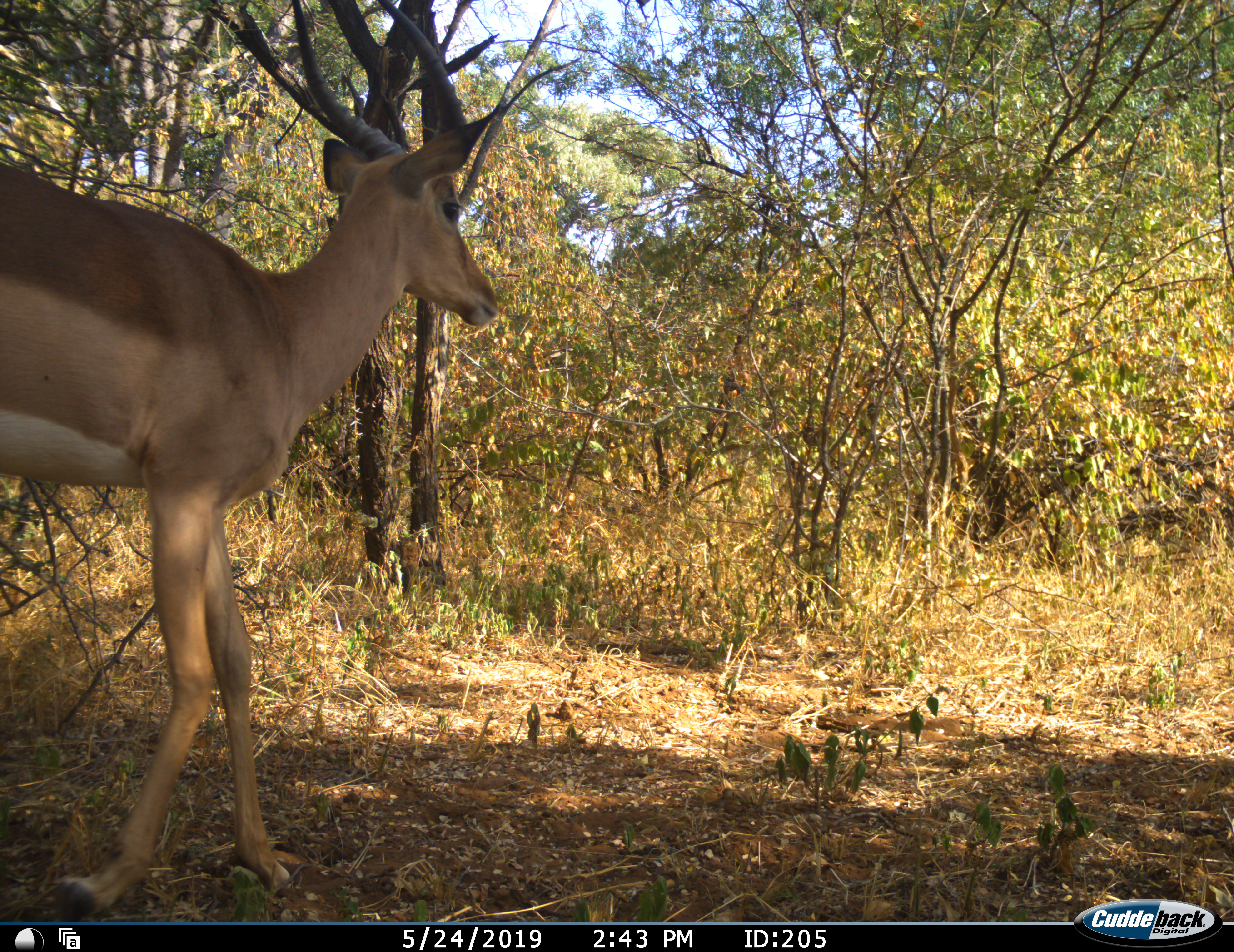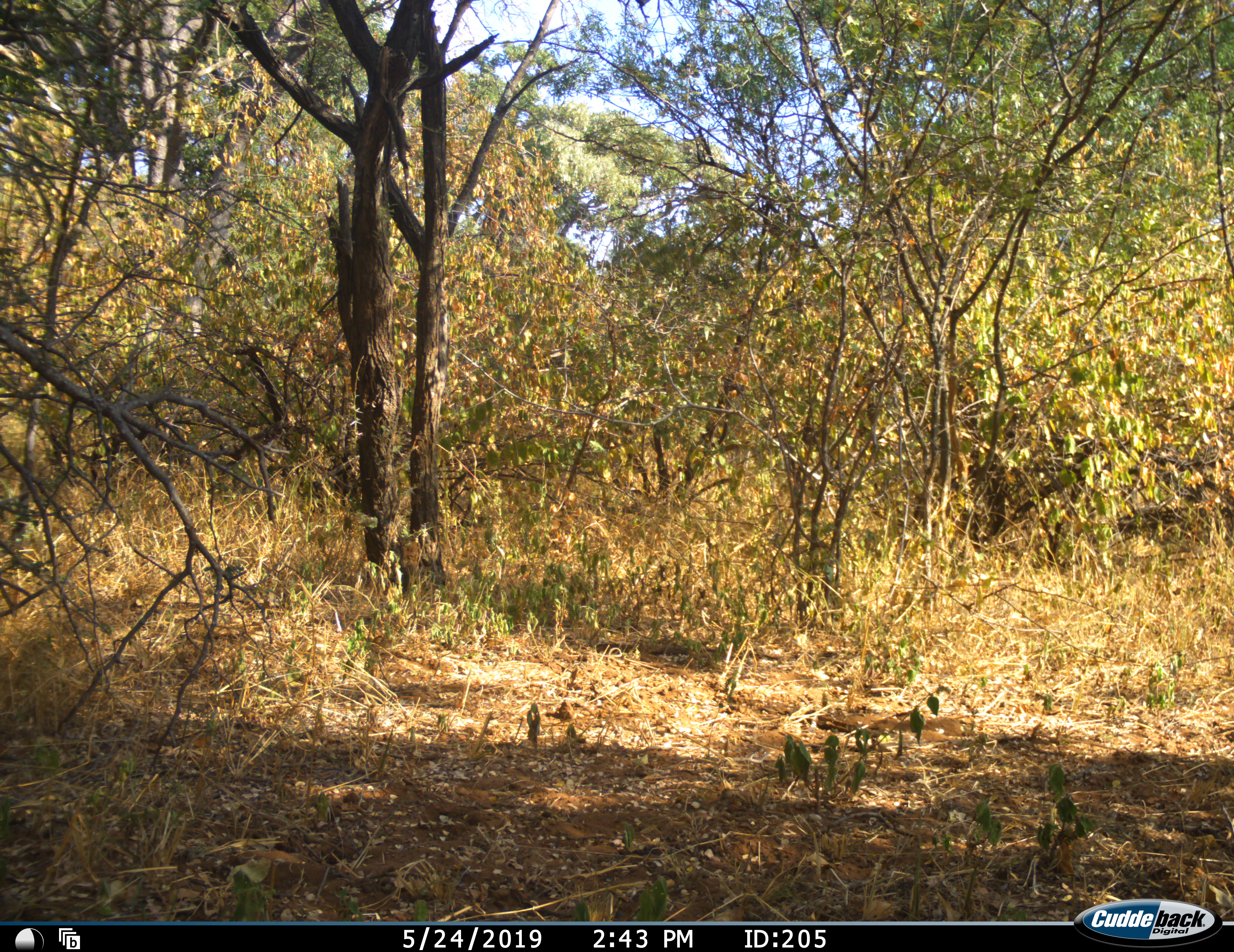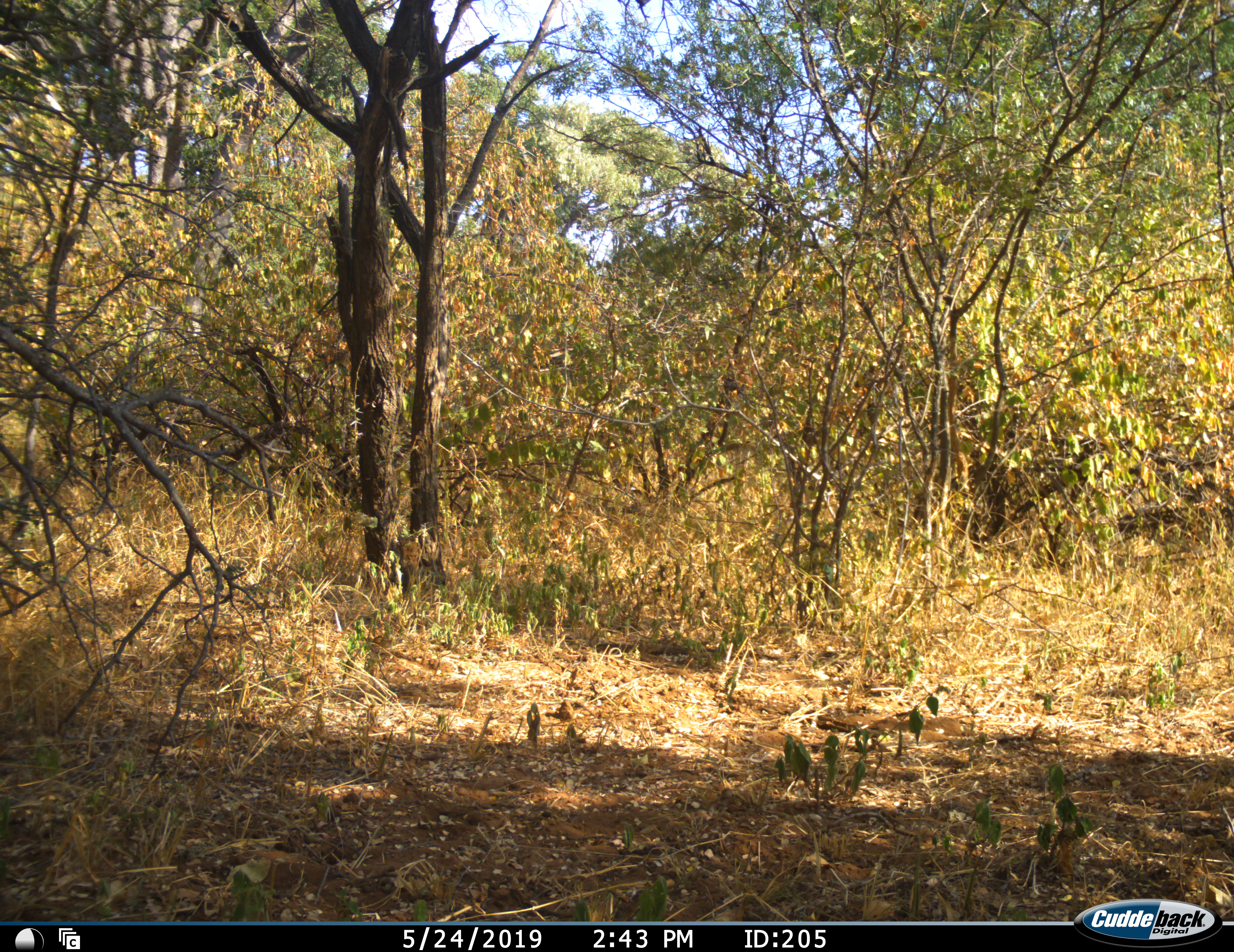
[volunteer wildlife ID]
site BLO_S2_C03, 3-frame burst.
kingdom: Animalia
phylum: Chordata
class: Mammalia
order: Artiodactyla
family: Bovidae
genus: Aepyceros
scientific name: Aepyceros melampus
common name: impala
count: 1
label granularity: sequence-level